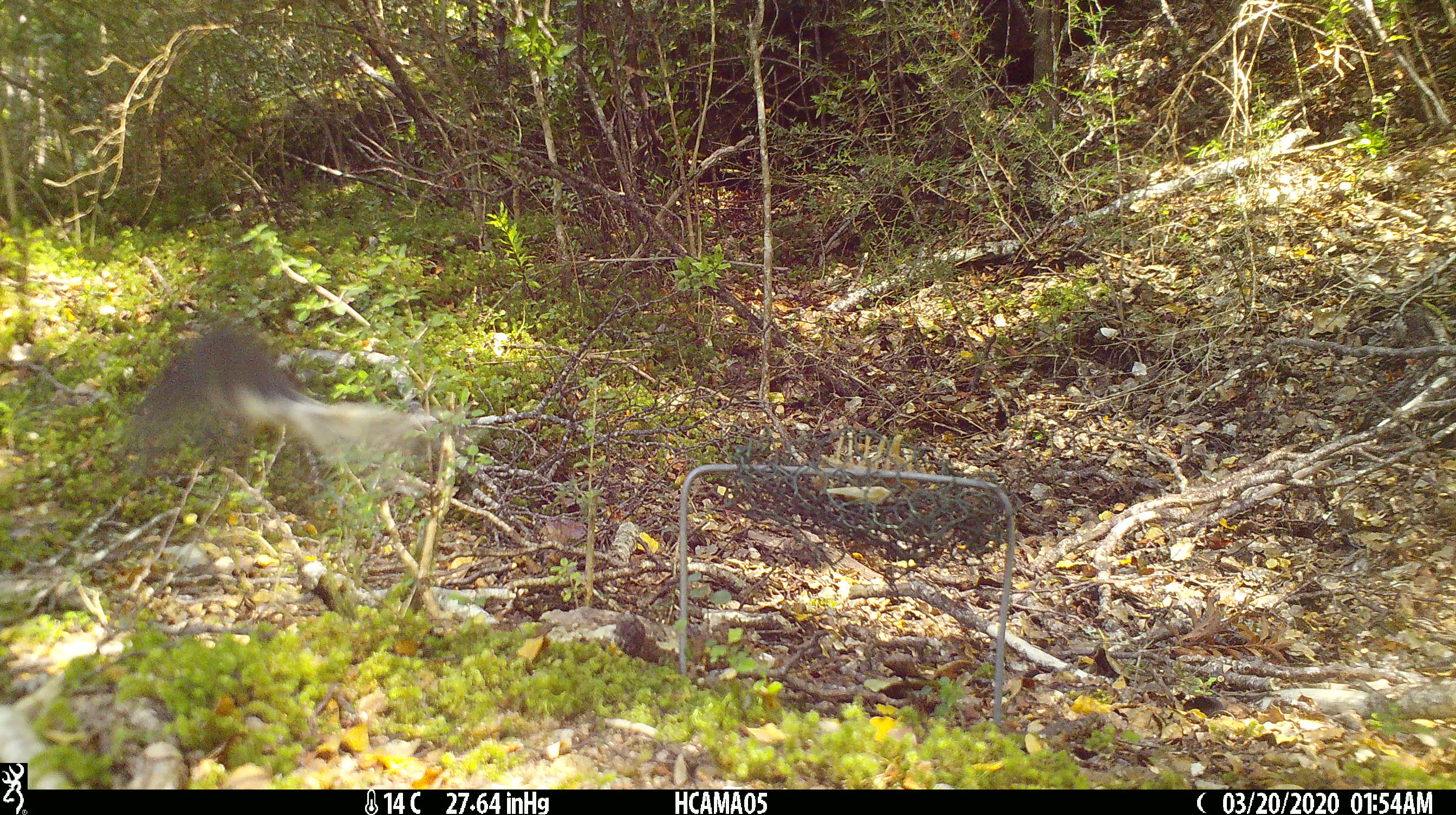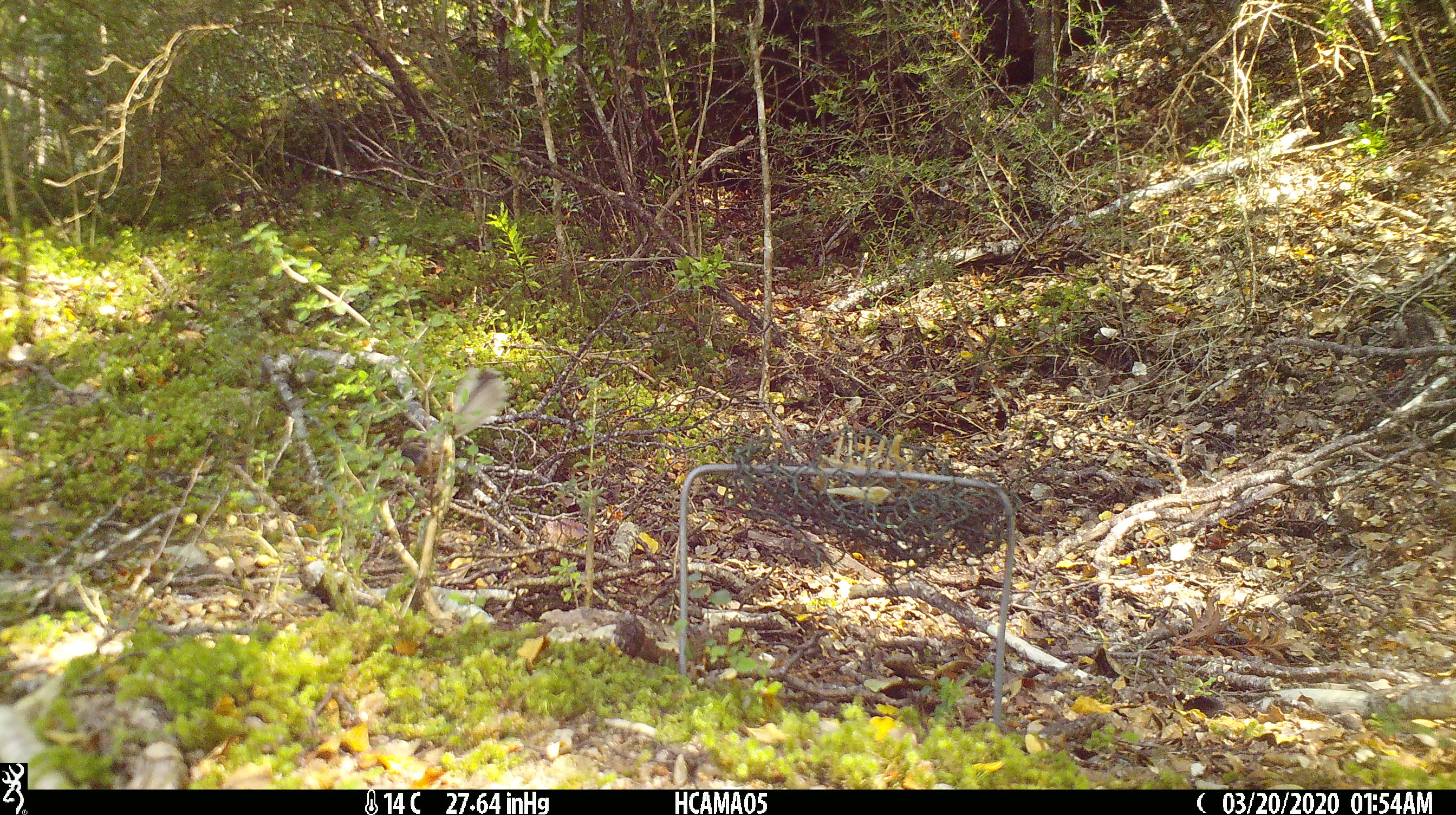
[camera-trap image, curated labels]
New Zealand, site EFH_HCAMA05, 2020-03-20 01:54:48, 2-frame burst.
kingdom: Animalia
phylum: Chordata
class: Aves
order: Passeriformes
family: Rhipiduridae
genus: Rhipidura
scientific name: Rhipidura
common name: fantails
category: fantail